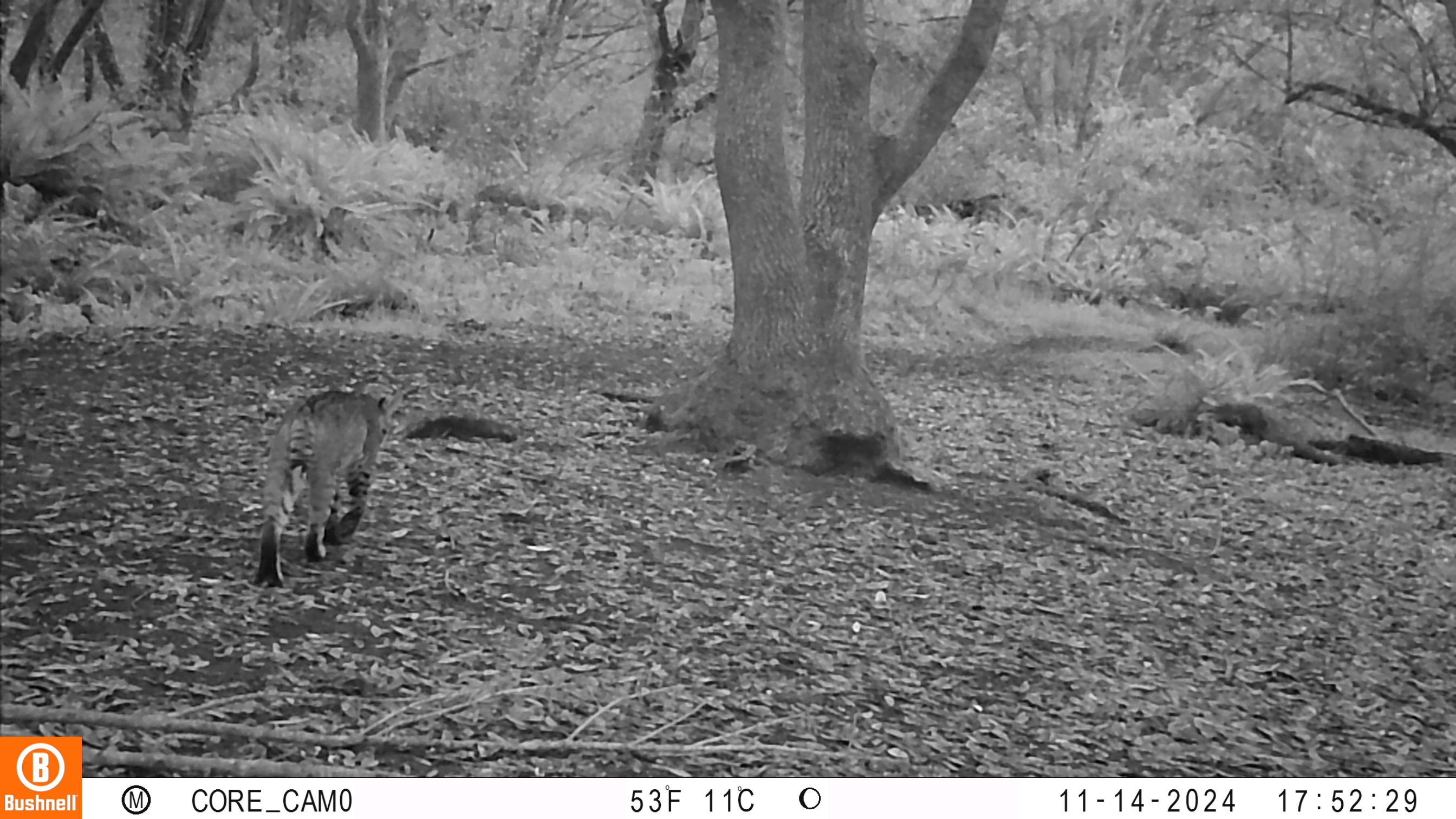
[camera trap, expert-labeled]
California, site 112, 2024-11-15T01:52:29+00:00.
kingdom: Animalia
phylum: Chordata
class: Mammalia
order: Carnivora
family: Felidae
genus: Lynx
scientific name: Lynx rufus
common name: bobcat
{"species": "bobcat (Lynx rufus)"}